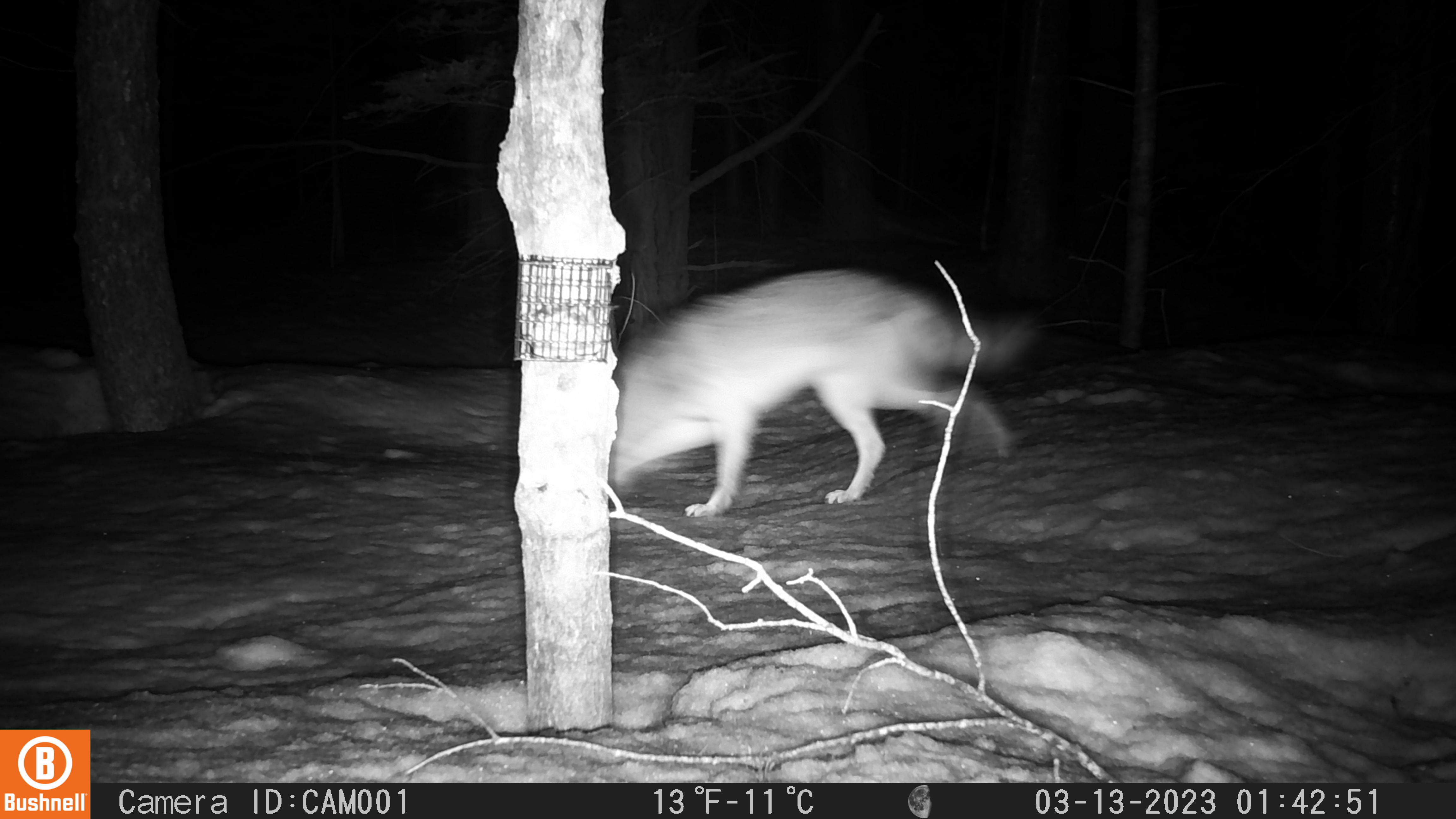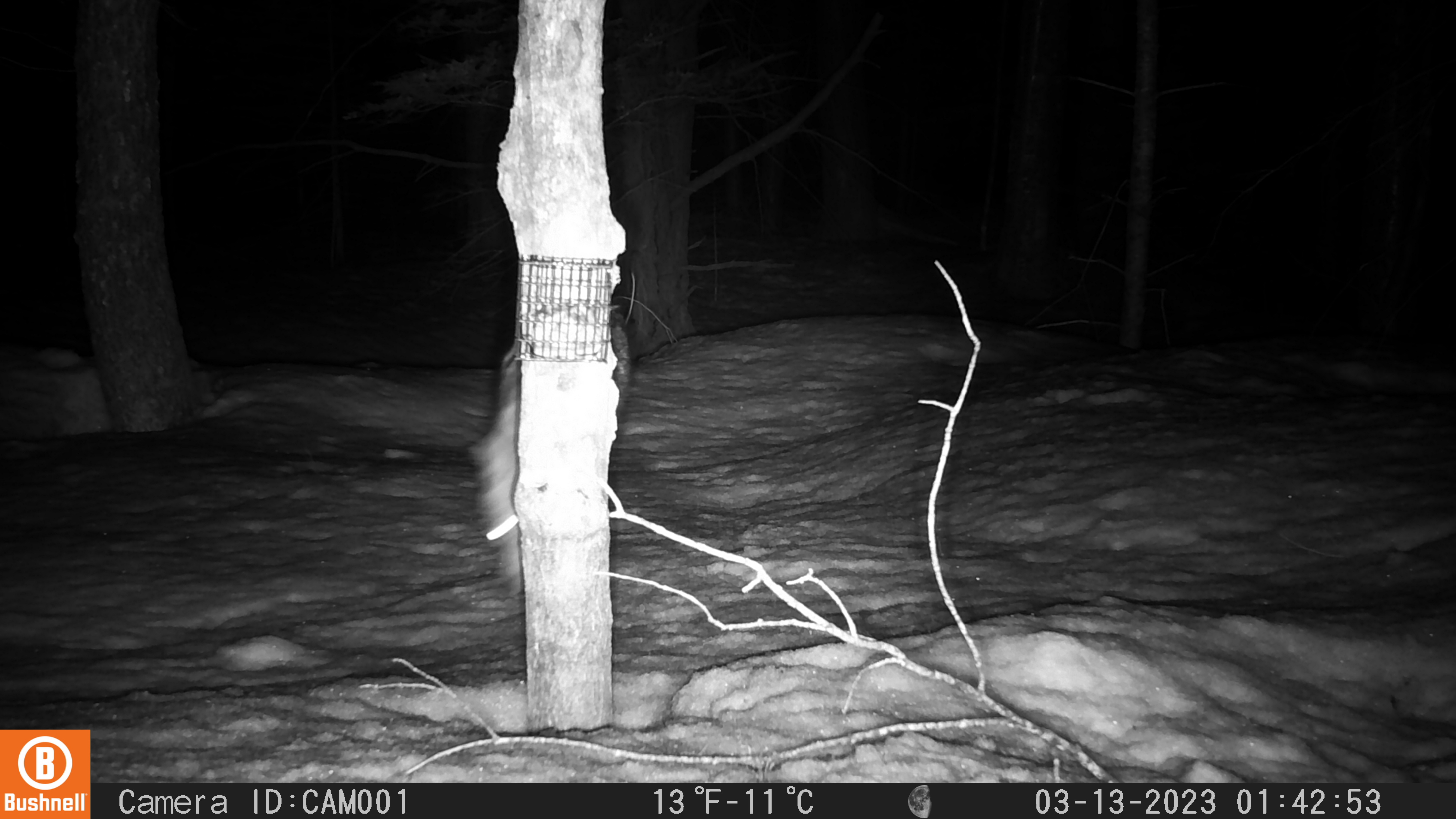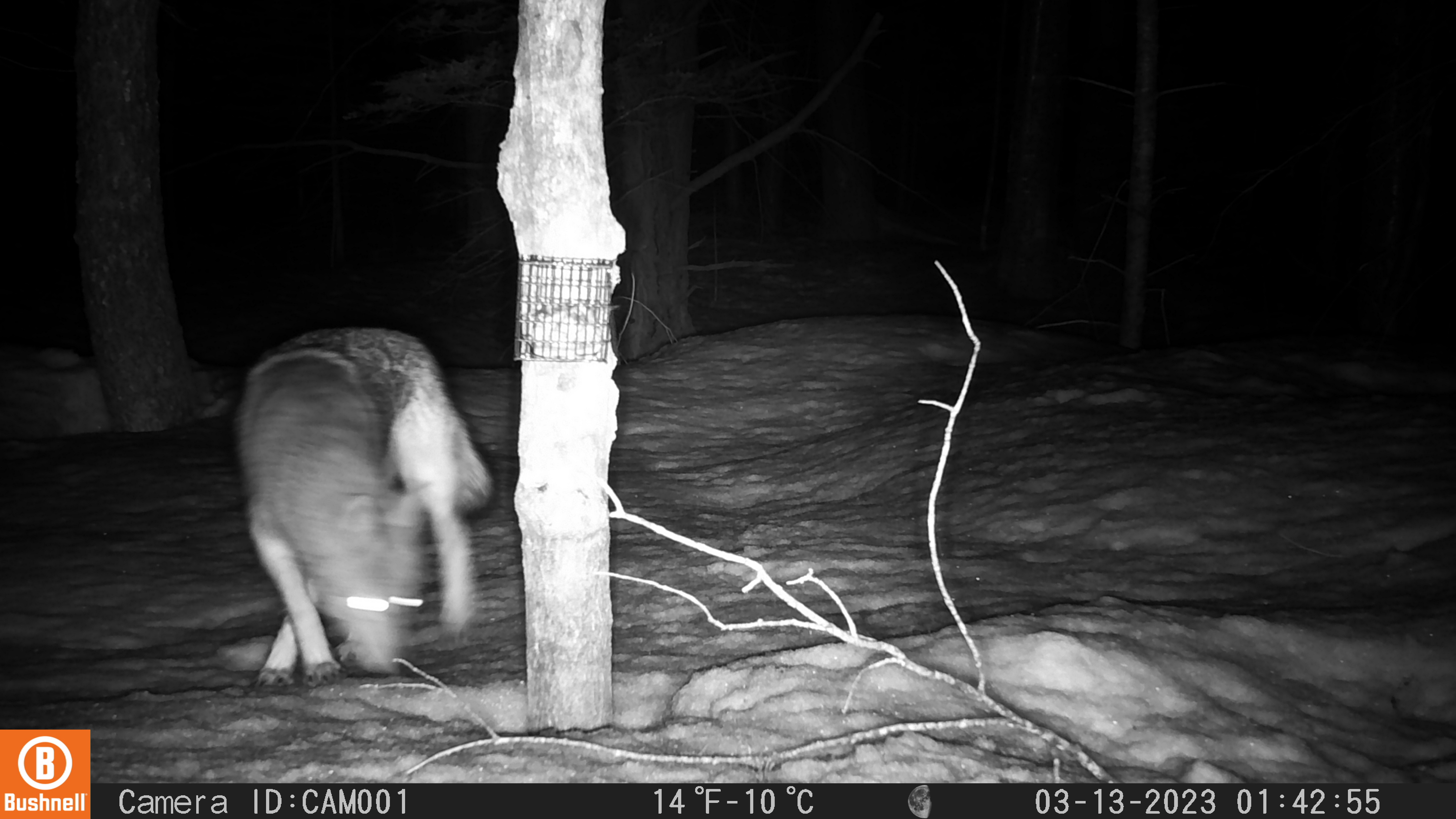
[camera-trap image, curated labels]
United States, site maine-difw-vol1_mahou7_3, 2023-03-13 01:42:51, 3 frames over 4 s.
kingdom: Animalia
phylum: Chordata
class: Mammalia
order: Carnivora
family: Canidae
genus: Canis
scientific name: Canis latrans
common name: coyote